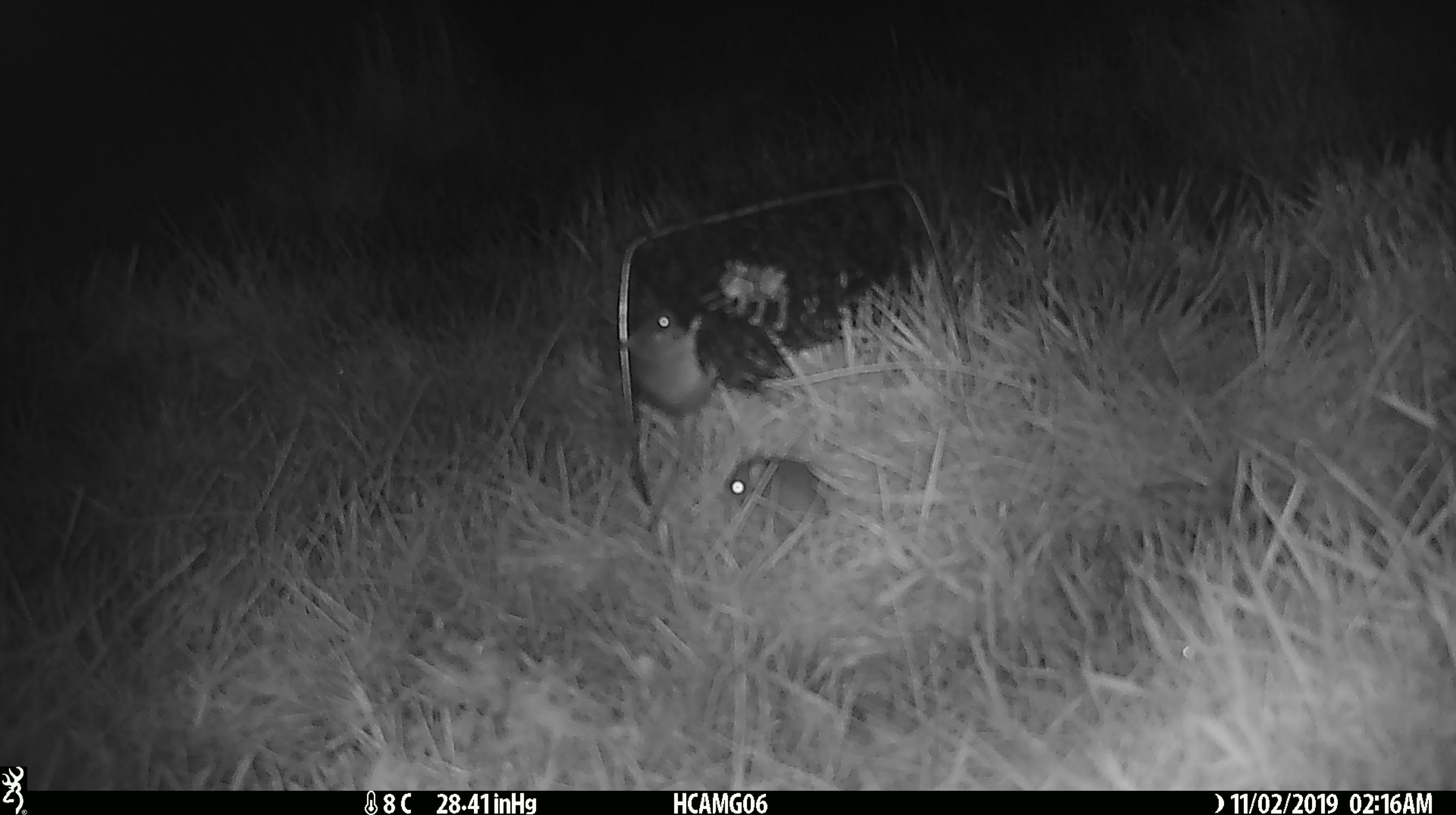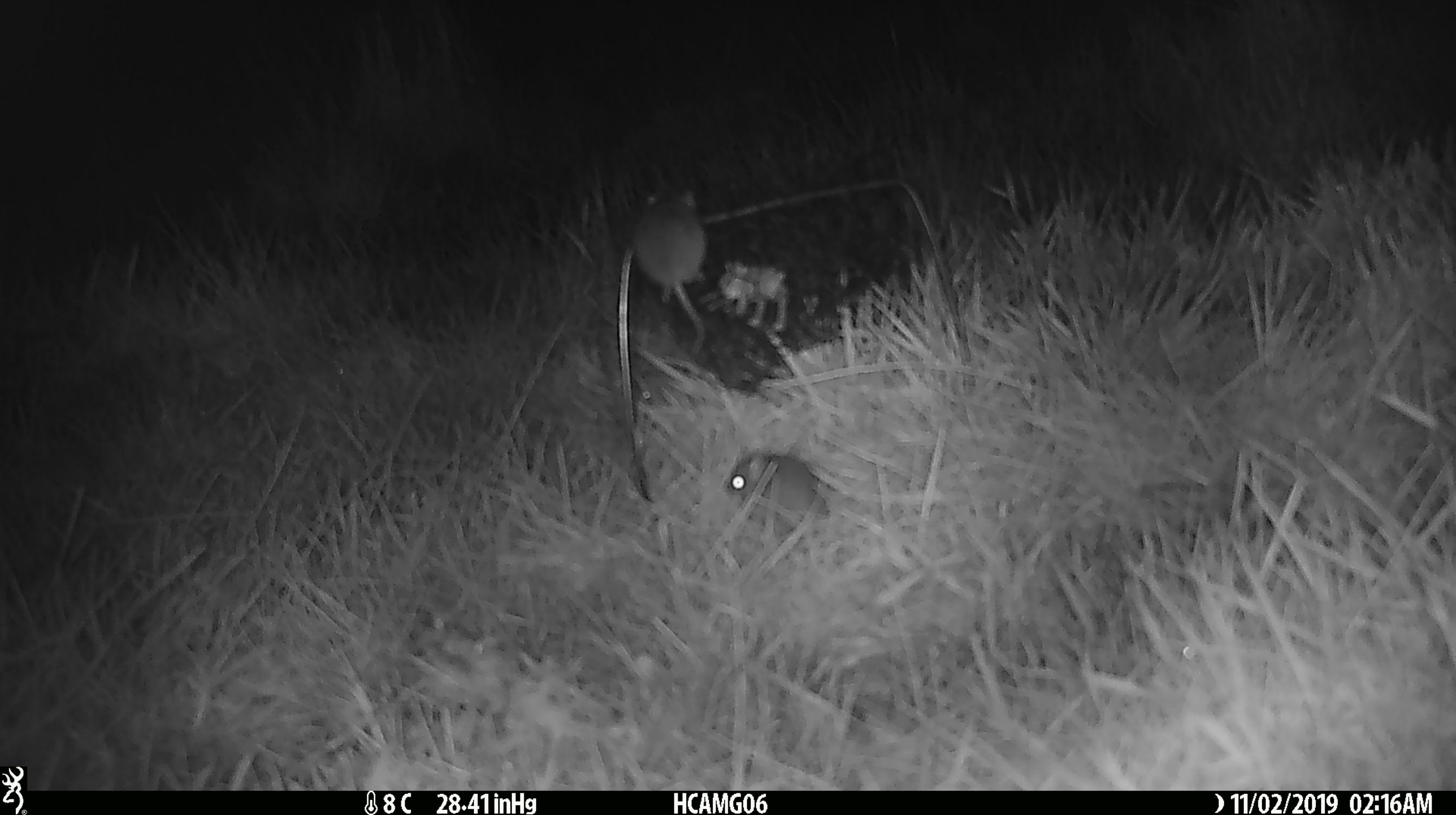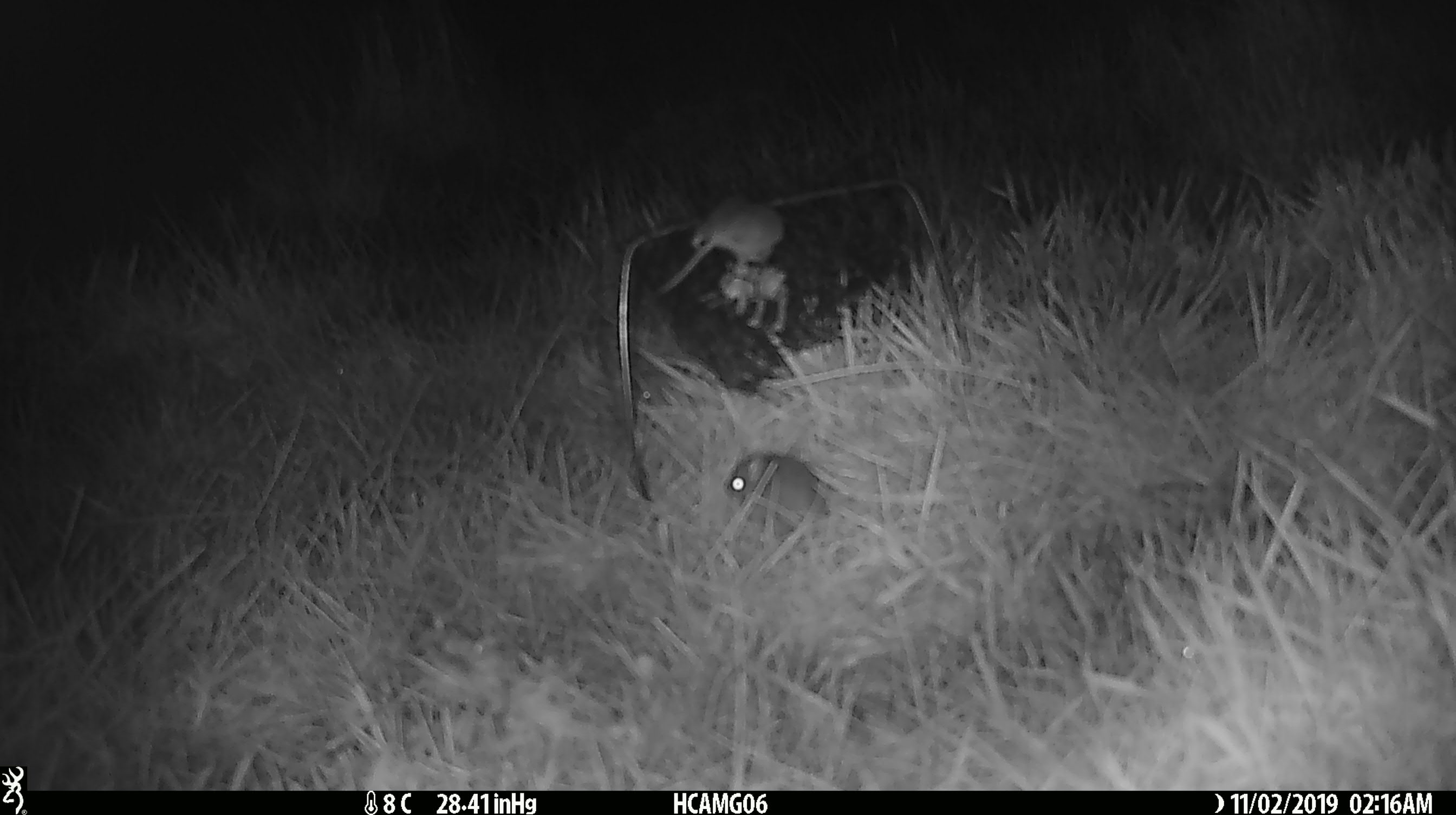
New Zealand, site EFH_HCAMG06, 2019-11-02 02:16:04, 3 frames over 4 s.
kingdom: Animalia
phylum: Chordata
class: Mammalia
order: Rodentia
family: Muridae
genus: Mus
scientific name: Mus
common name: mouse